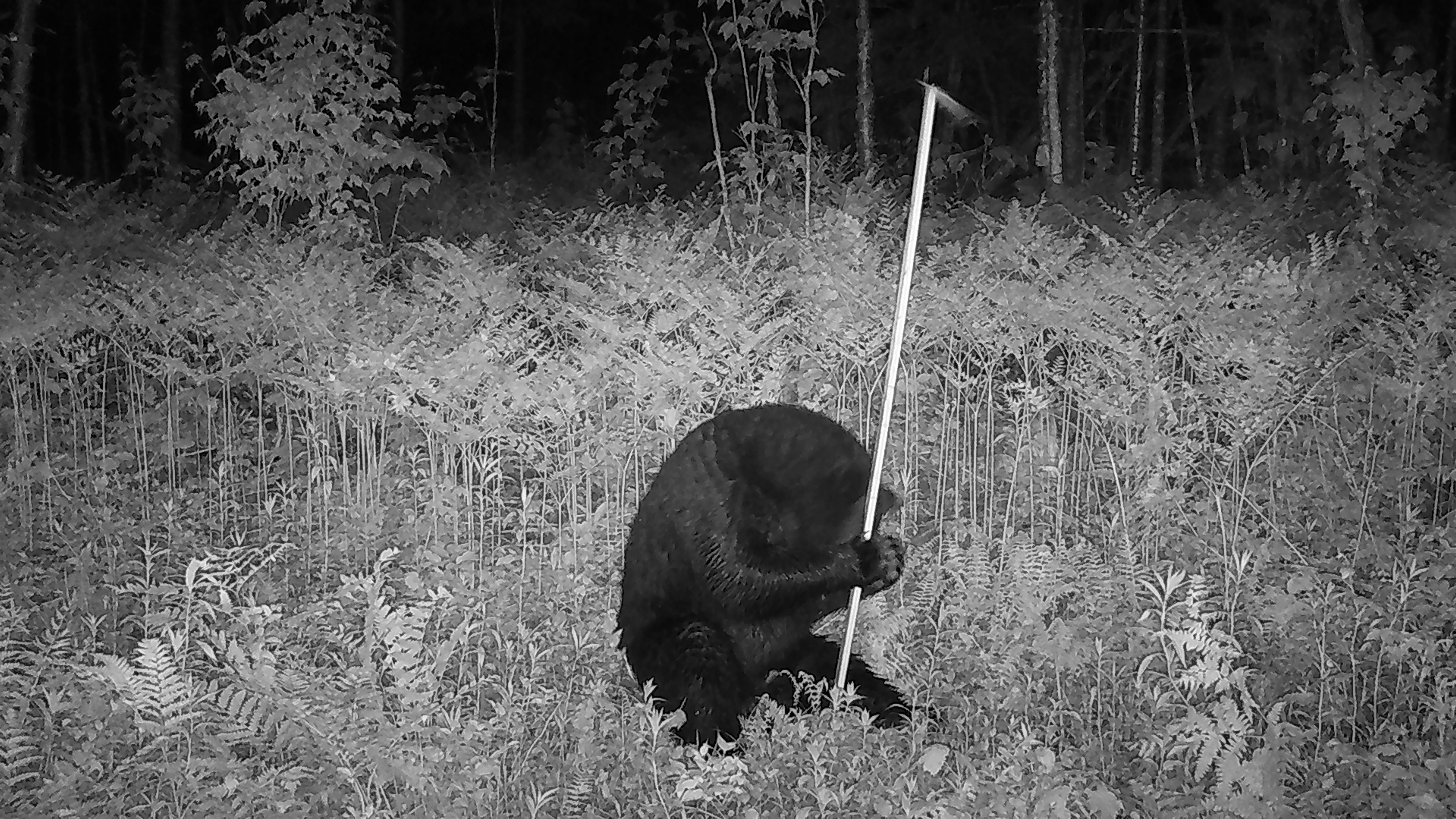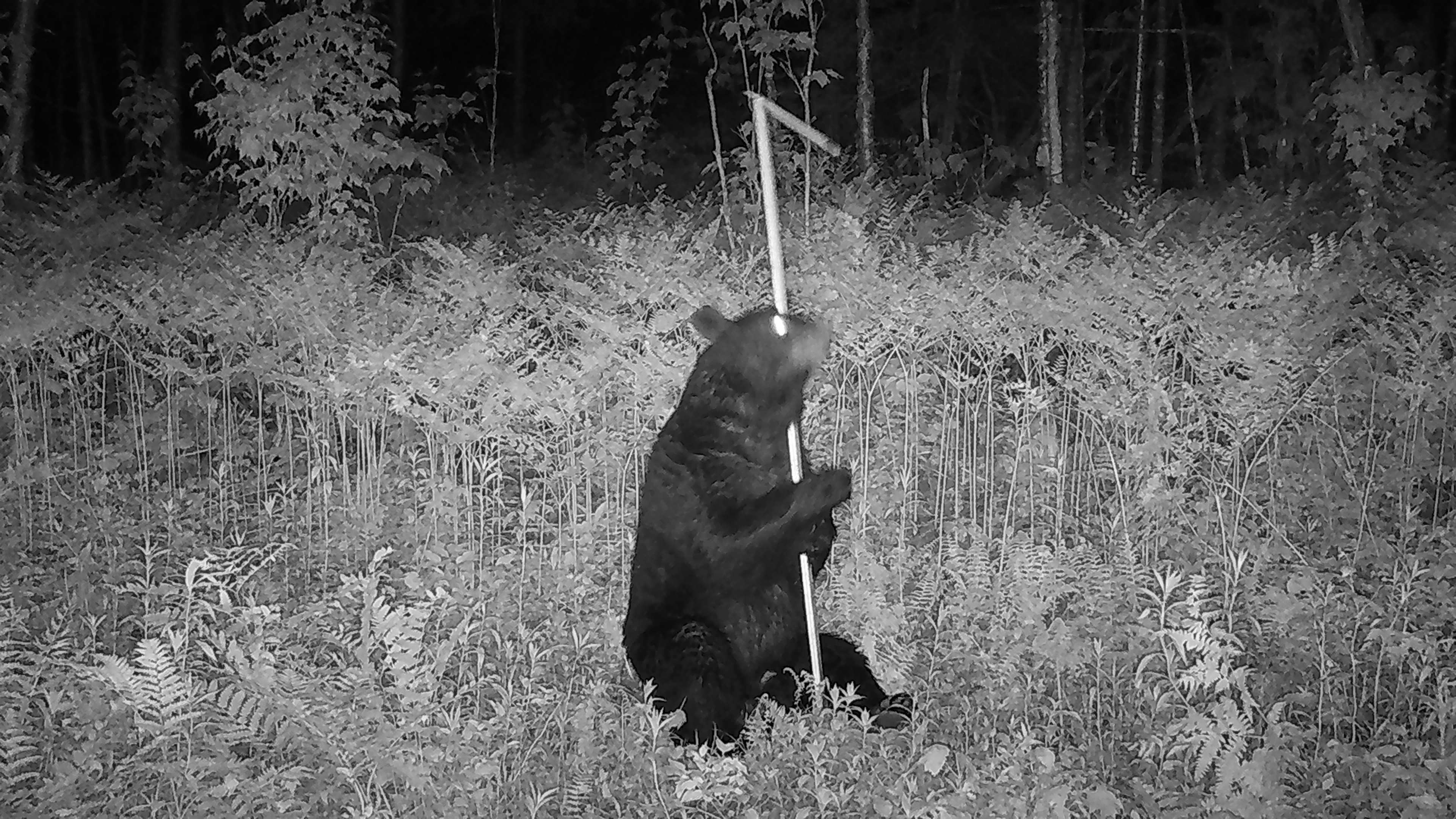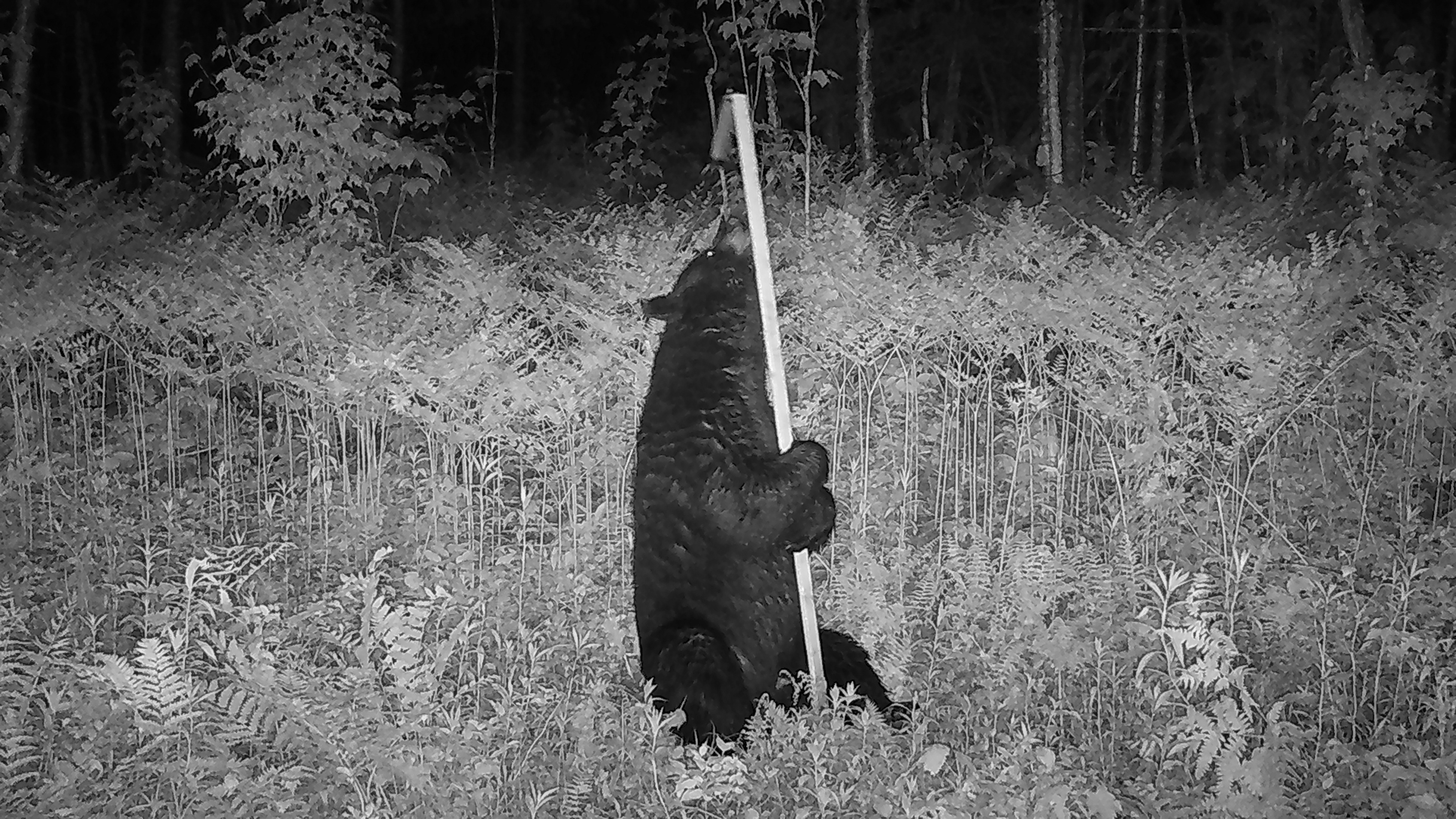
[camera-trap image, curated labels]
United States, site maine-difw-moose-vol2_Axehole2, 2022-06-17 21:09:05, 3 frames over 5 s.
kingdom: Animalia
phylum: Chordata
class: Mammalia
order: Carnivora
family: Ursidae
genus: Ursus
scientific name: Ursus americanus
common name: black bear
Black bear (Ursus americanus).